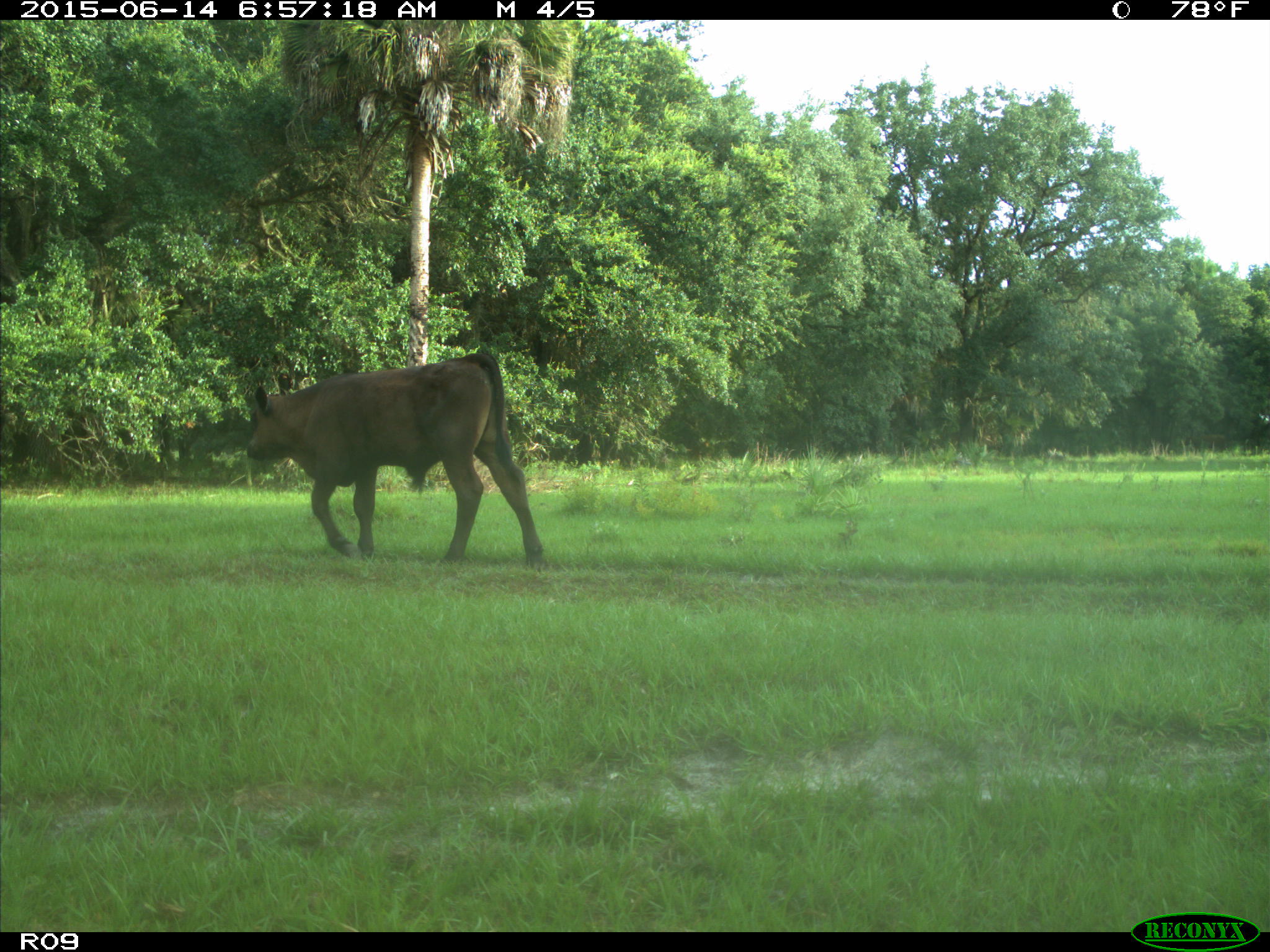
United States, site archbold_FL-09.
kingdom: Animalia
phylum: Chordata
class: Mammalia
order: Artiodactyla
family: Bovidae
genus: Bos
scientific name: Bos taurus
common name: domestic cow